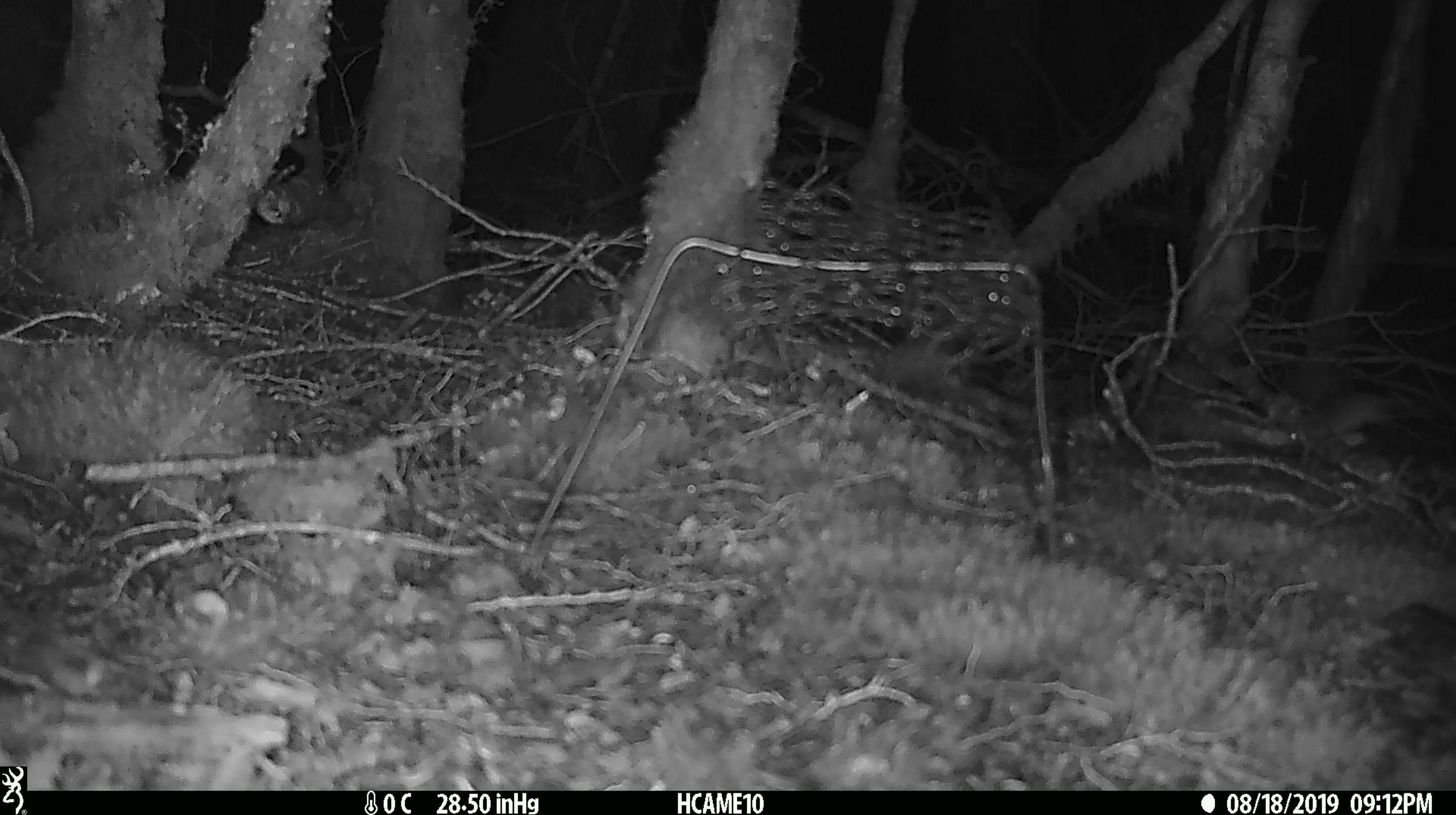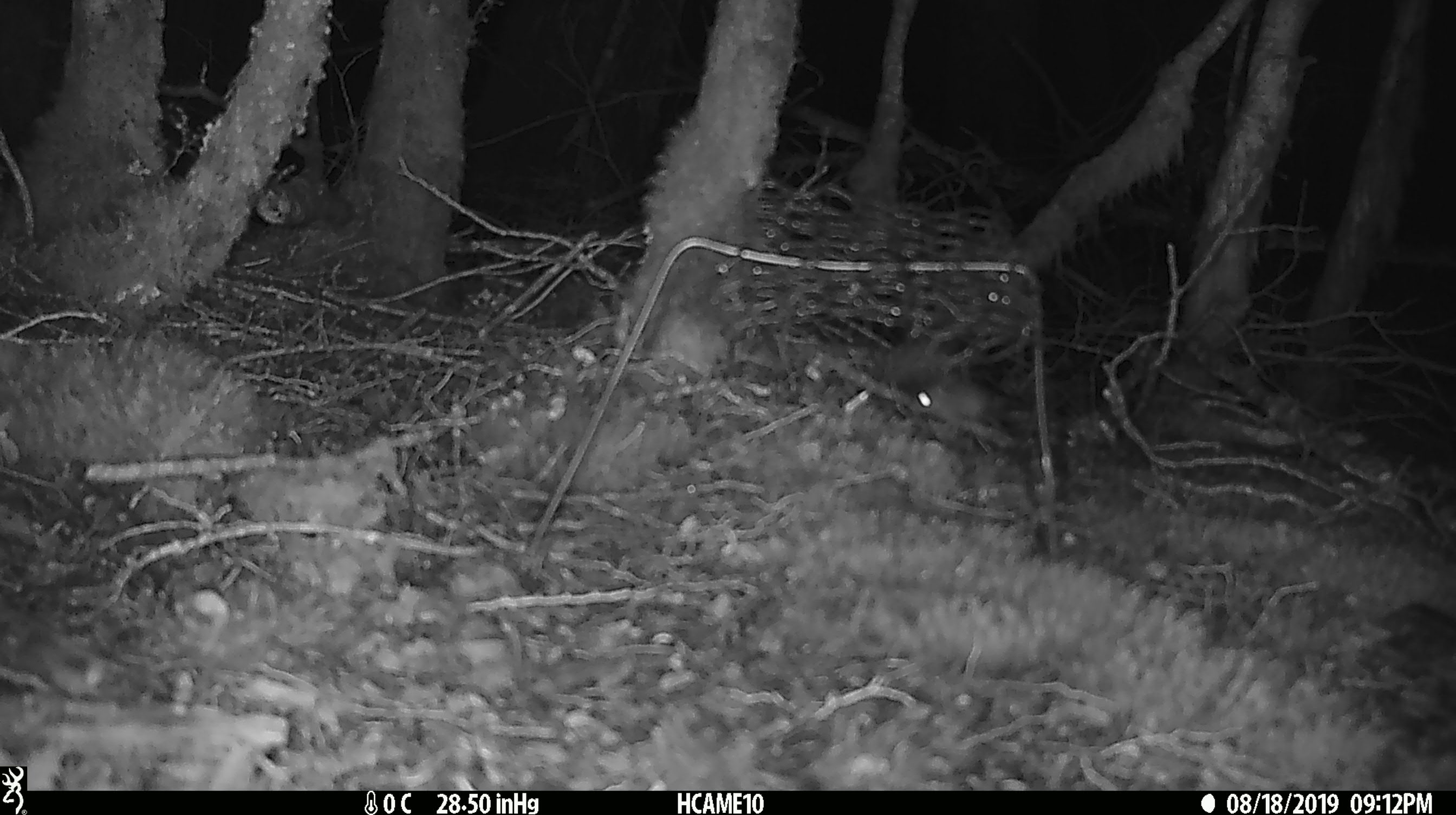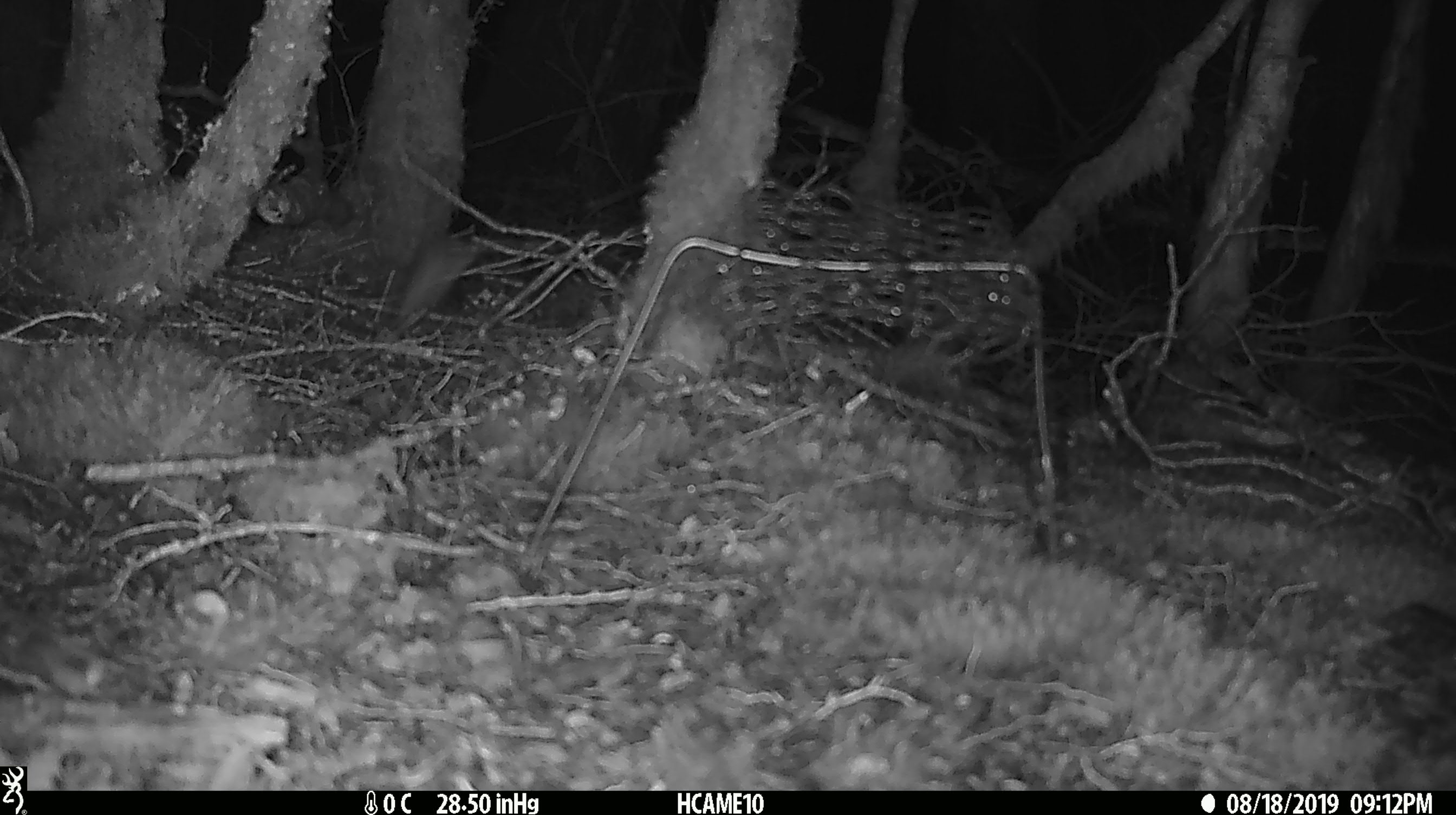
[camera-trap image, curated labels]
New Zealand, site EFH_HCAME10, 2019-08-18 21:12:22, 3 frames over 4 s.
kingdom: Animalia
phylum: Chordata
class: Mammalia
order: Rodentia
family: Muridae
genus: Mus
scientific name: Mus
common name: mouse